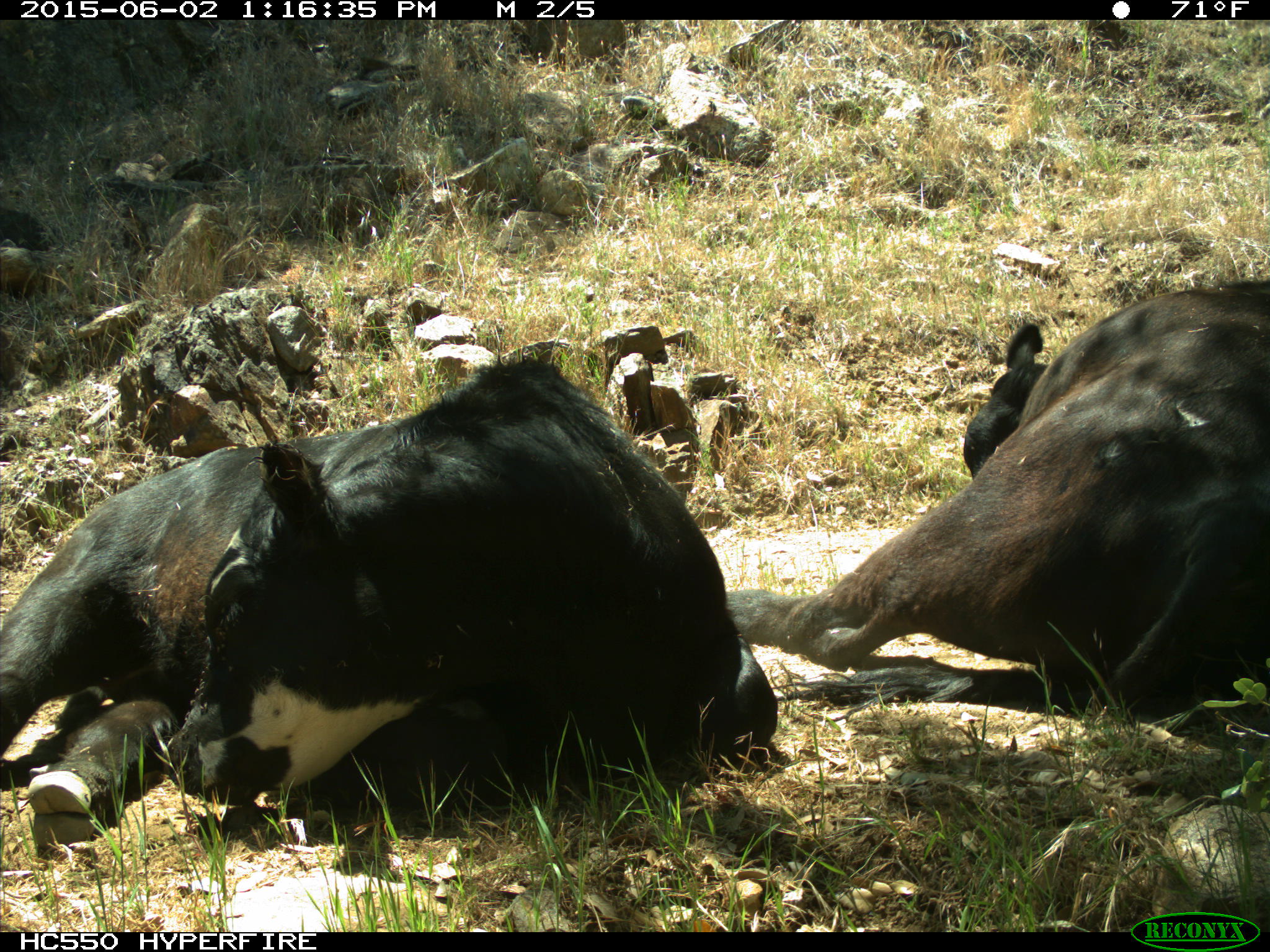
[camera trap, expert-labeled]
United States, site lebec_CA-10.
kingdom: Animalia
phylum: Chordata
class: Mammalia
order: Artiodactyla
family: Bovidae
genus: Bos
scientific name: Bos taurus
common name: domestic cow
Bos taurus (domestic cow).